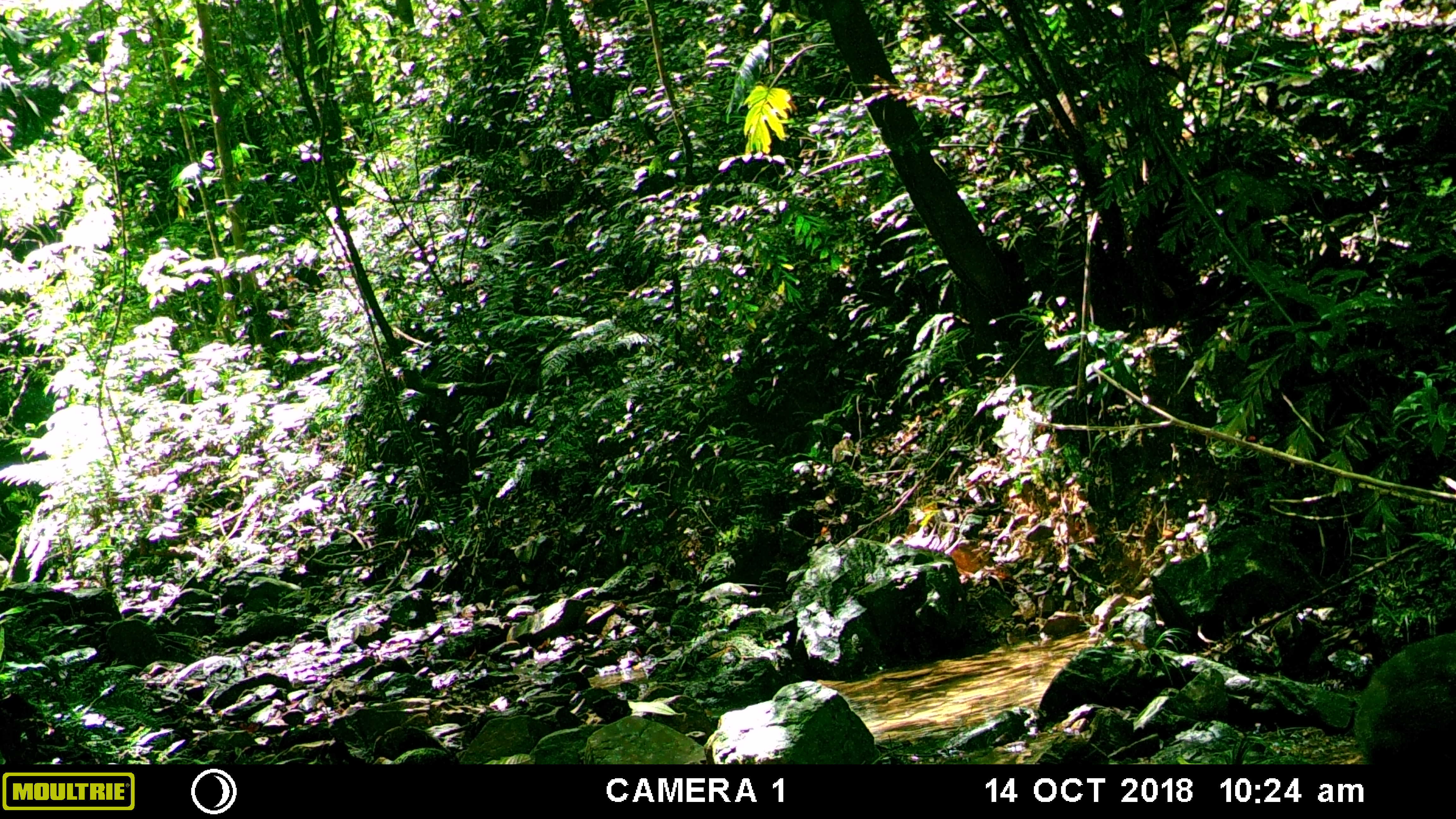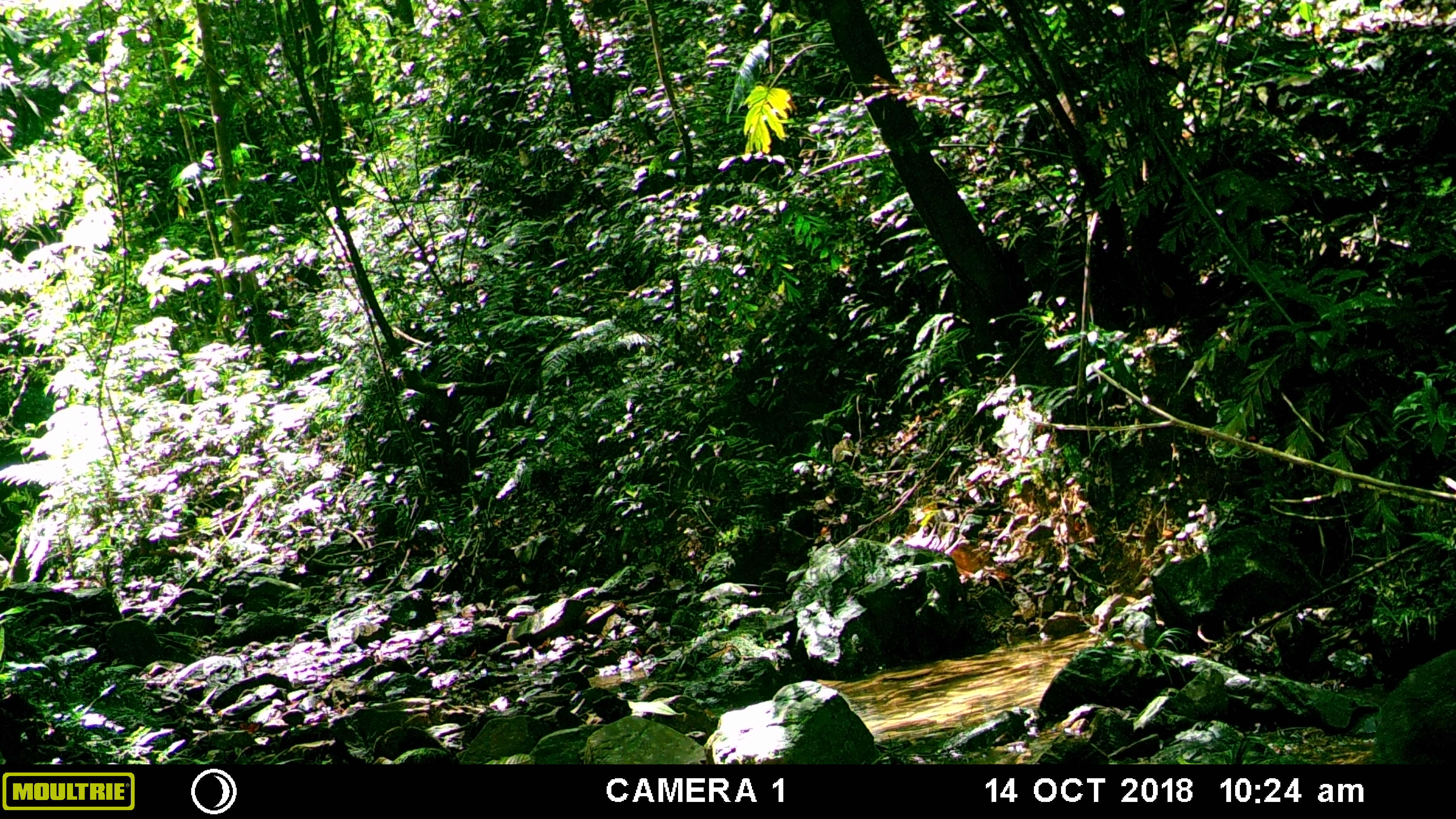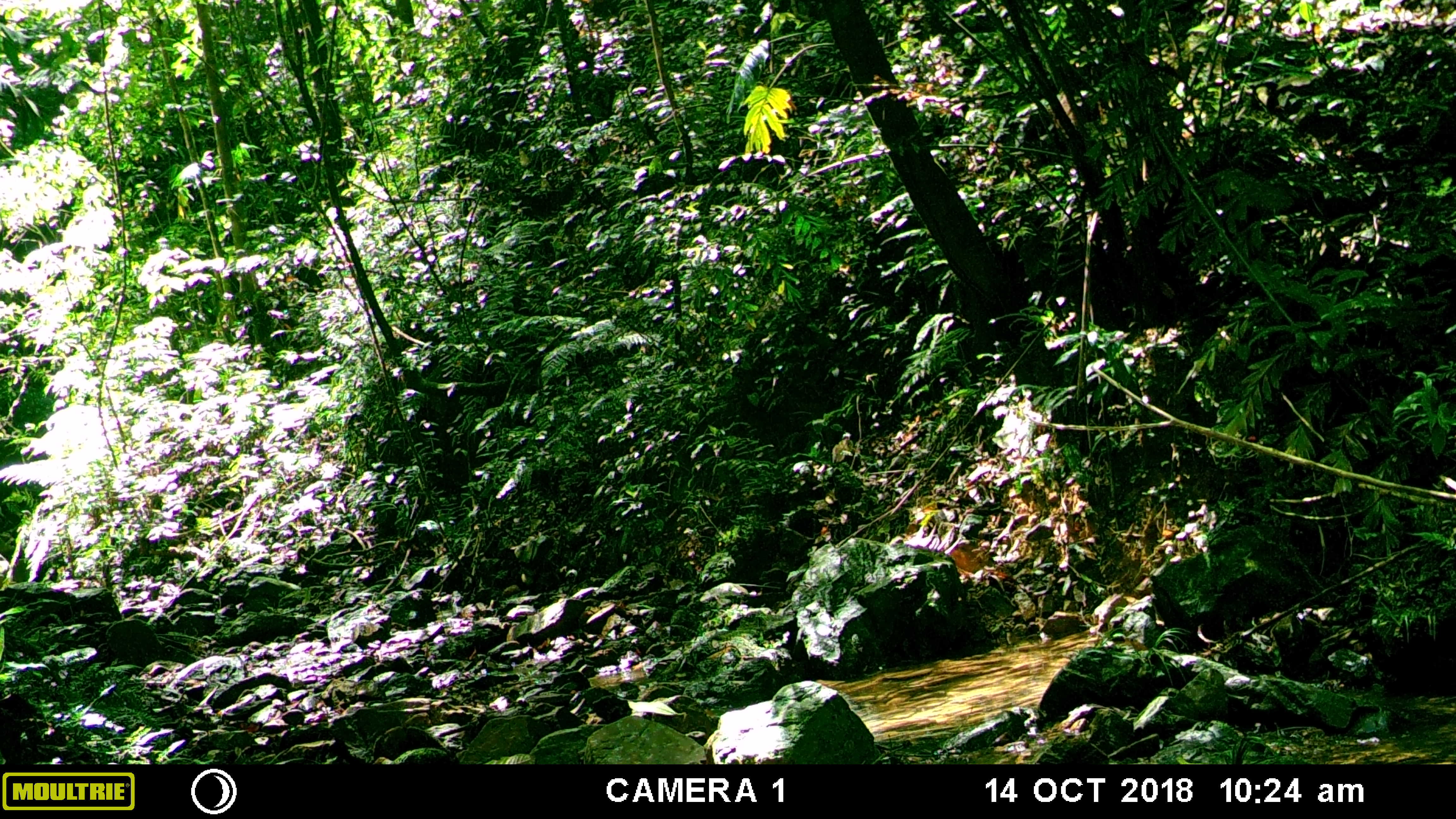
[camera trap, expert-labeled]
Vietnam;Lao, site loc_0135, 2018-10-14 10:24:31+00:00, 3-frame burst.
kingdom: Animalia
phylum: Chordata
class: Mammalia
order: Primates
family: Cercopithecidae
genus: Macaca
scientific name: Macaca arctoides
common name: stump-tailed macaque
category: stump tailed macaque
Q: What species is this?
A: Stump tailed macaque (stump-tailed macaque) (Macaca arctoides).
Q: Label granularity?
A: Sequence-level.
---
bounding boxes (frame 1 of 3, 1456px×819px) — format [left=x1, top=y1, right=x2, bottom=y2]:
stump tailed macaque: [left=1352, top=629, right=1456, bottom=761]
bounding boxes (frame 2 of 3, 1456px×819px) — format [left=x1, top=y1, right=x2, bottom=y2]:
stump tailed macaque: [left=1369, top=644, right=1456, bottom=763]